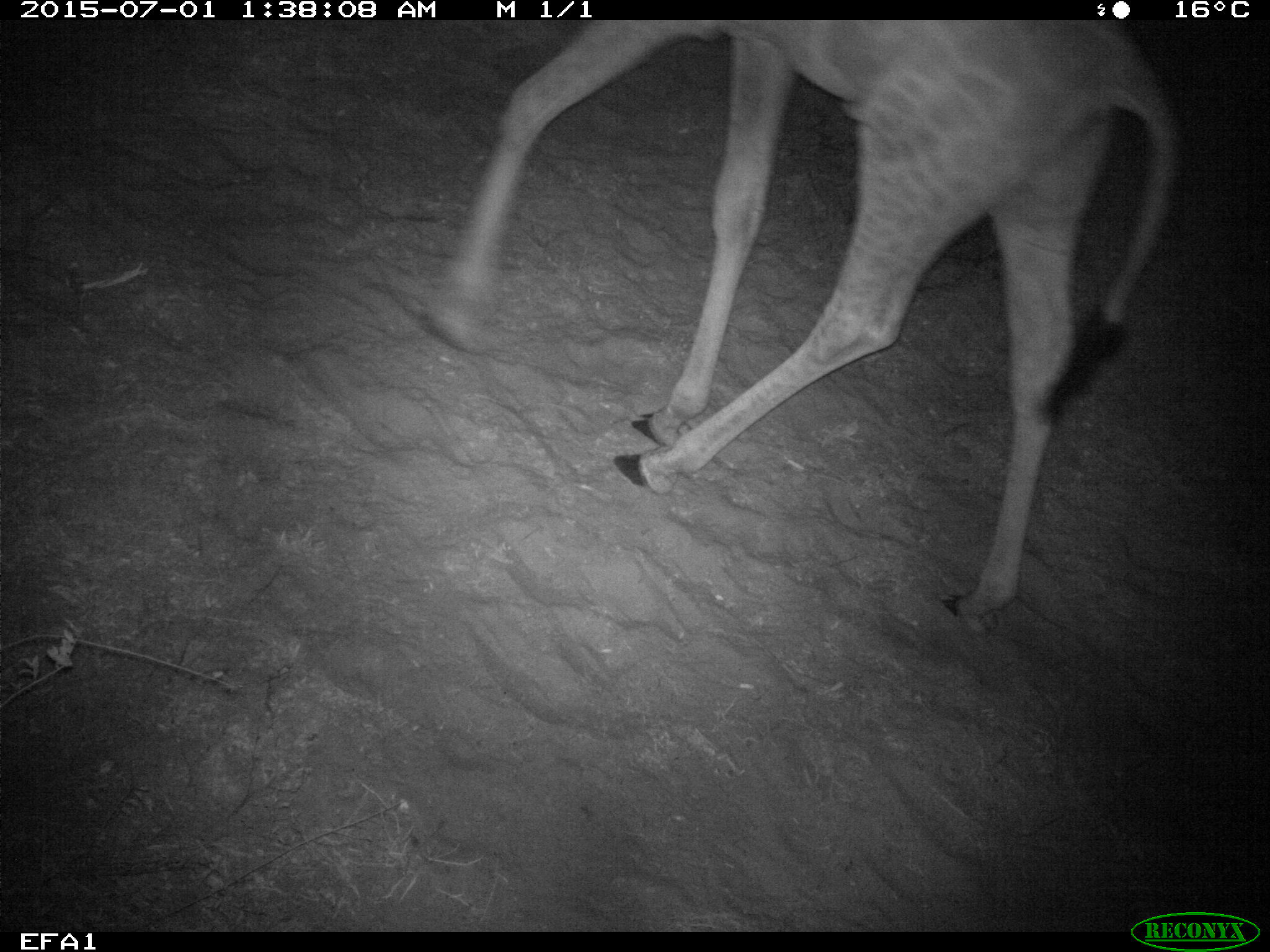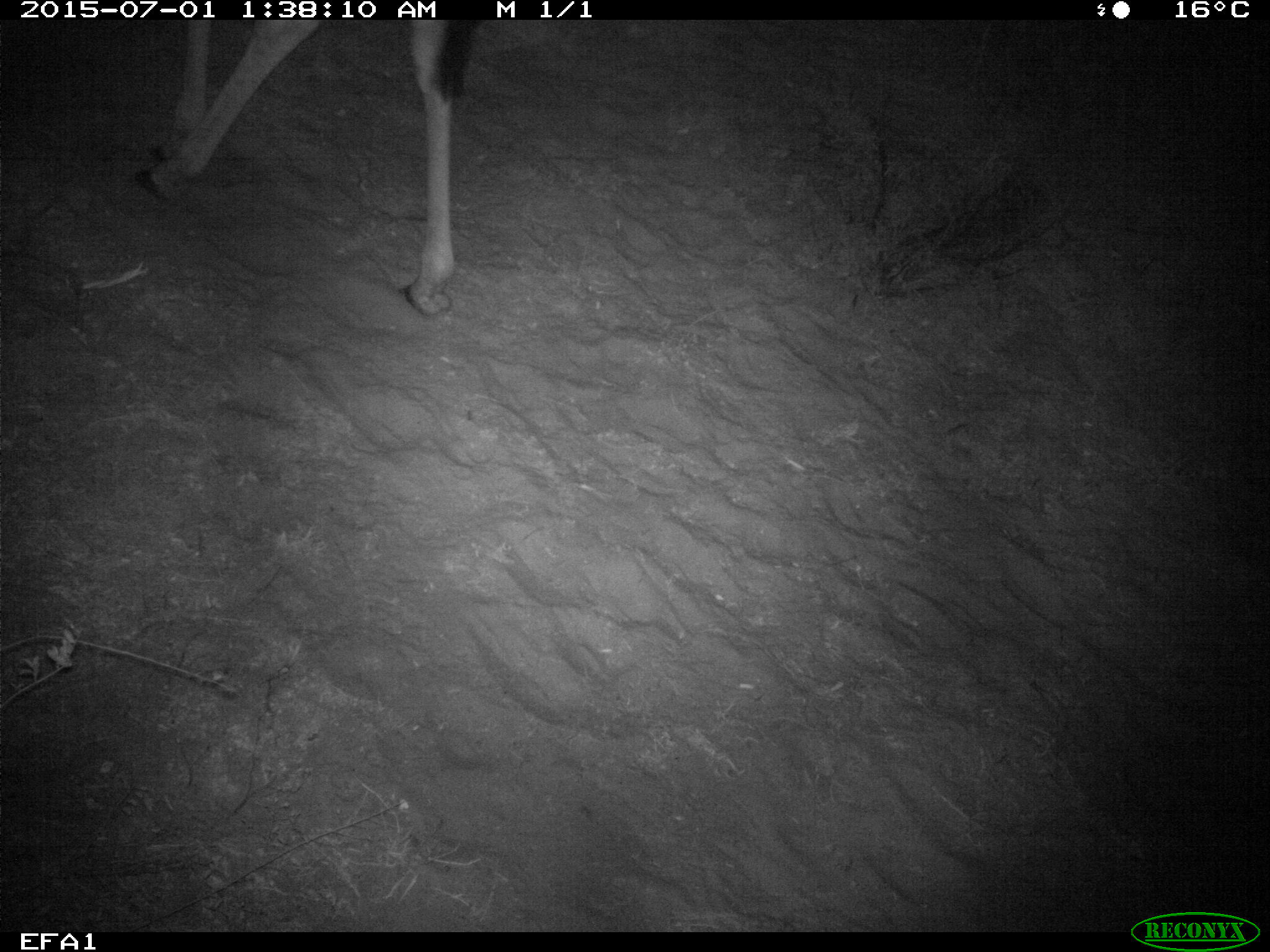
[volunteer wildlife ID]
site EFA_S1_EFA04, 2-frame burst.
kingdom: Animalia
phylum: Chordata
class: Mammalia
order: Artiodactyla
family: Giraffidae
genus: Giraffa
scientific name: Giraffa camelopardalis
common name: giraffe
Giraffe (Giraffa camelopardalis), count 1. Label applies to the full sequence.